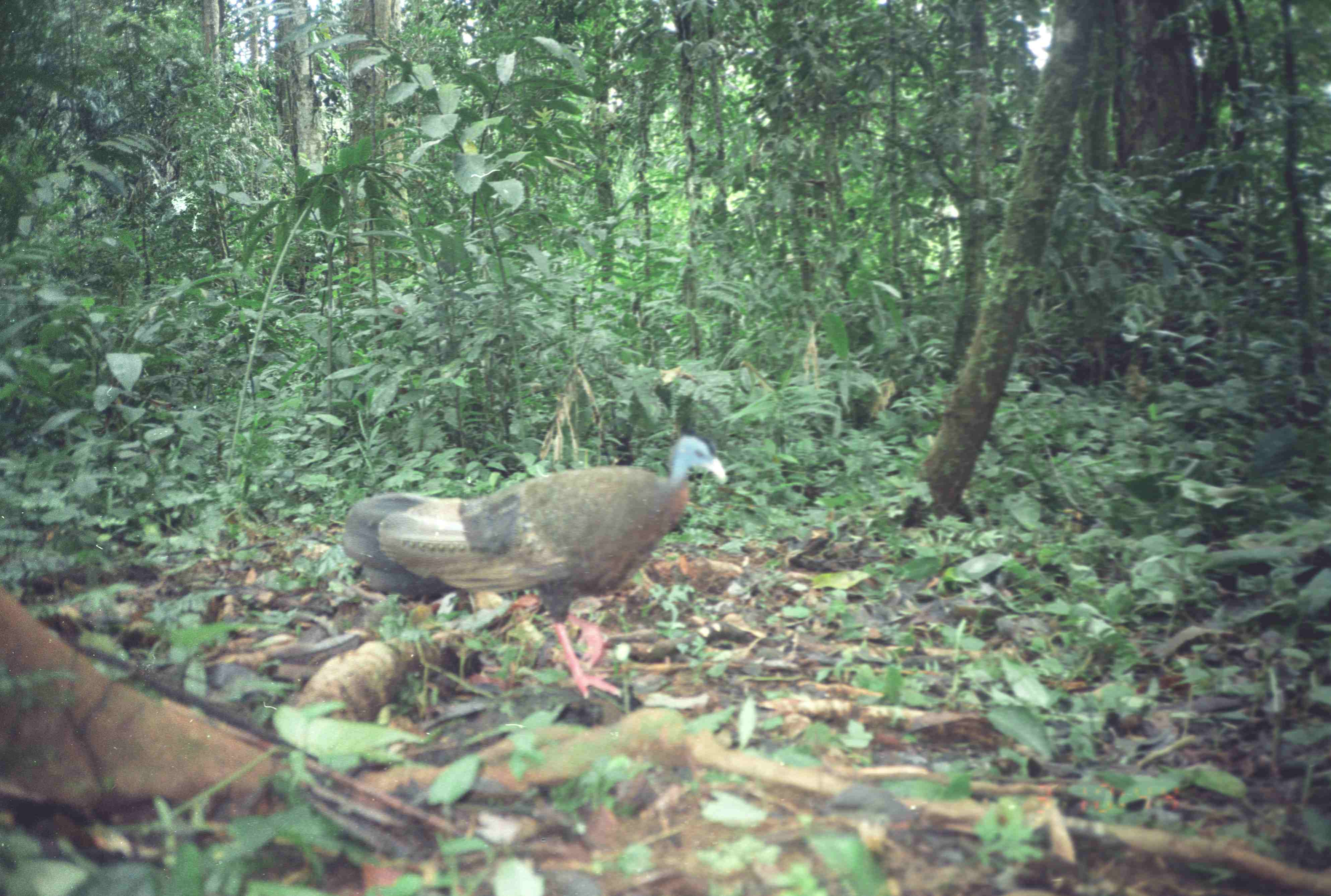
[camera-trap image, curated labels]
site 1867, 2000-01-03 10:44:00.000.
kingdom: Animalia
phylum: Chordata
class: Aves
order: Galliformes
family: Phasianidae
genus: Argusianus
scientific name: Argusianus argus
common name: great argus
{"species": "Argusianus argus (great argus)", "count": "1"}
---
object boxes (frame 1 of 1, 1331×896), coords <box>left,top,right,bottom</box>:
argusianus argus: <box>338,433,726,699</box>